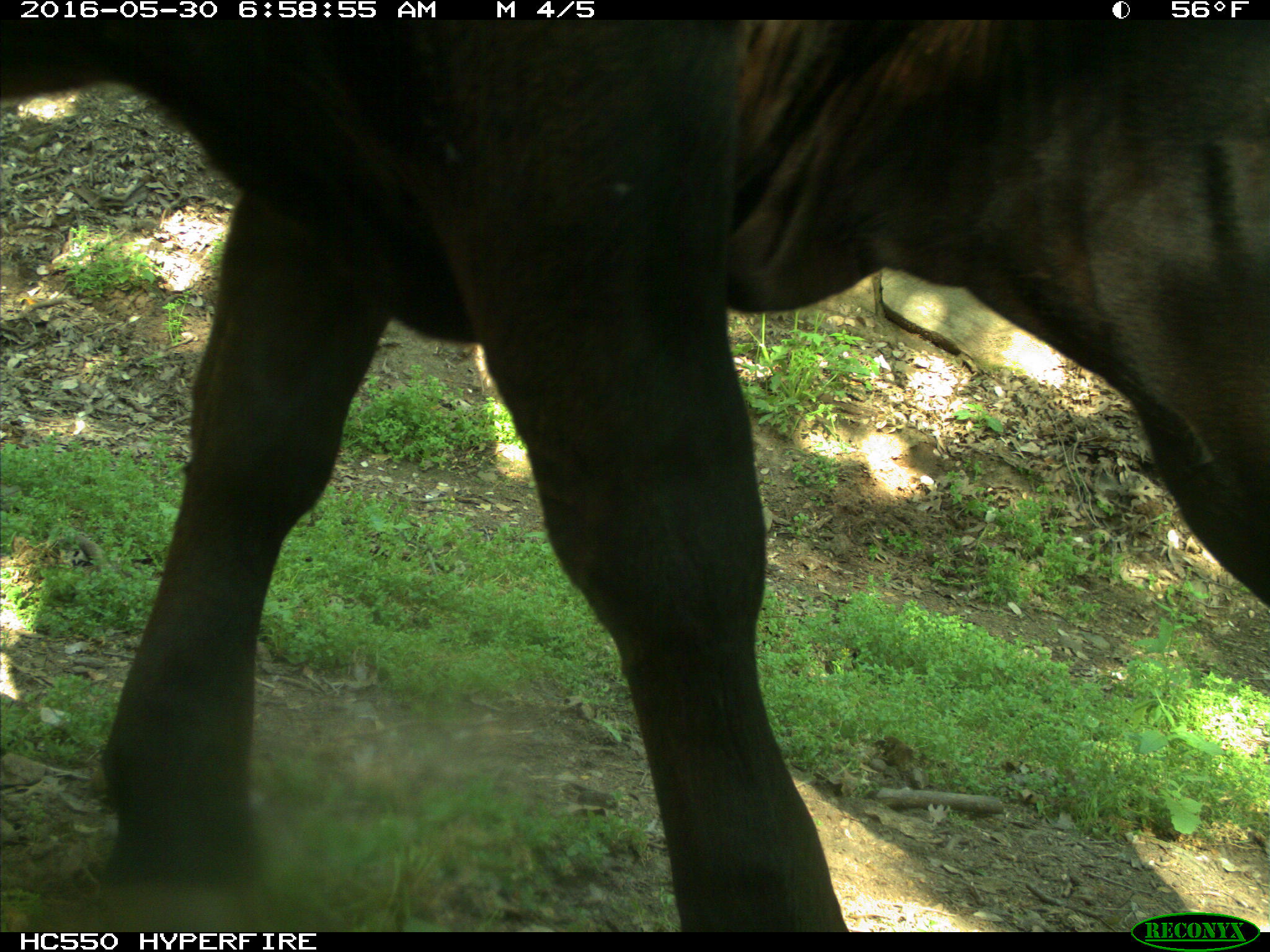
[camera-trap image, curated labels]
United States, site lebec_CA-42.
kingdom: Animalia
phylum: Chordata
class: Mammalia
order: Artiodactyla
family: Bovidae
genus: Bos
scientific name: Bos taurus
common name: domestic cow